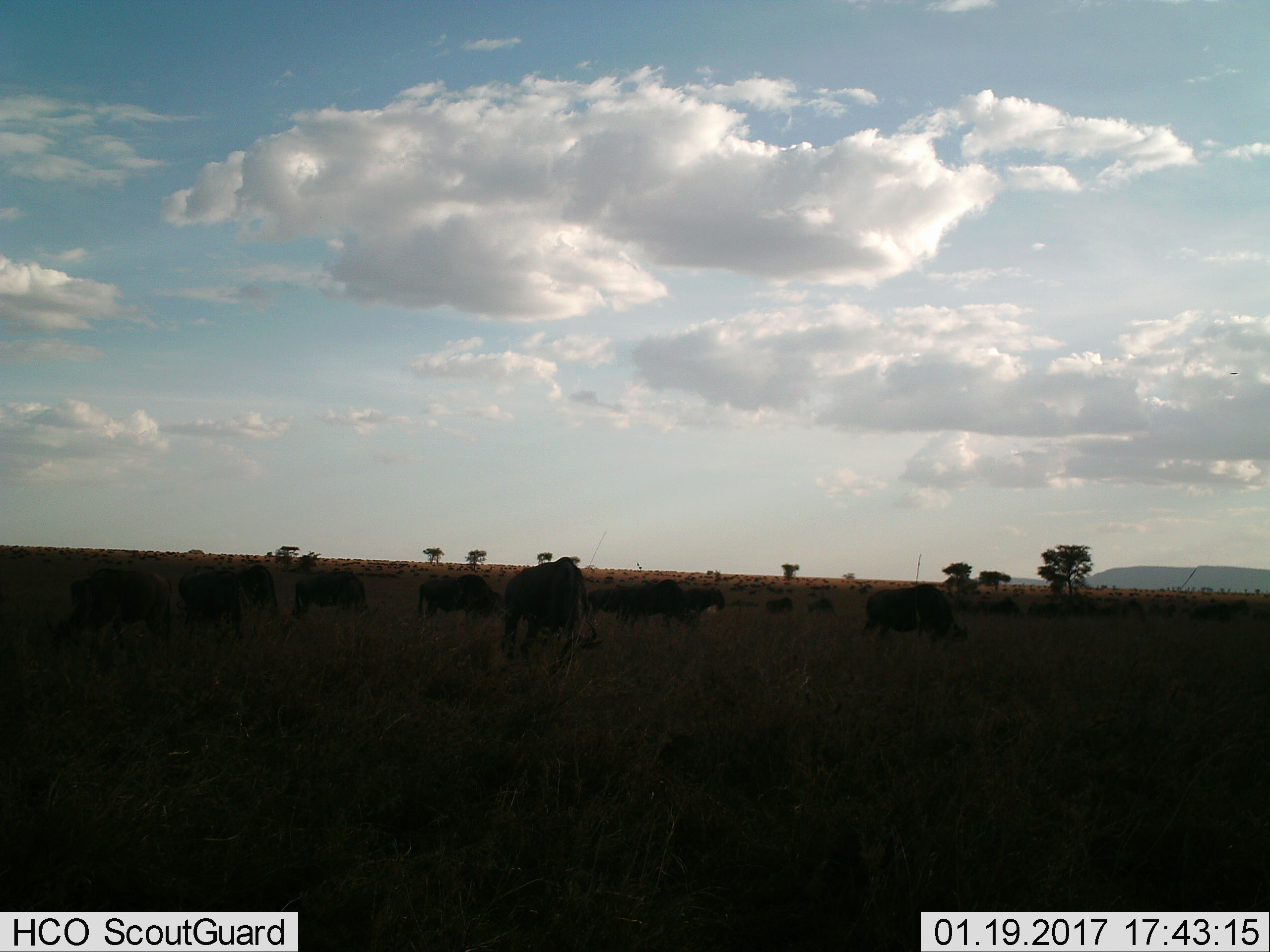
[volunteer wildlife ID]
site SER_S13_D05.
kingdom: Animalia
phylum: Chordata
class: Mammalia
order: Artiodactyla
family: Bovidae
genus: Connochaetes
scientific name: Connochaetes taurinus taurinus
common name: blue wildebeest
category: wildebeestblue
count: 51+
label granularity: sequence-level